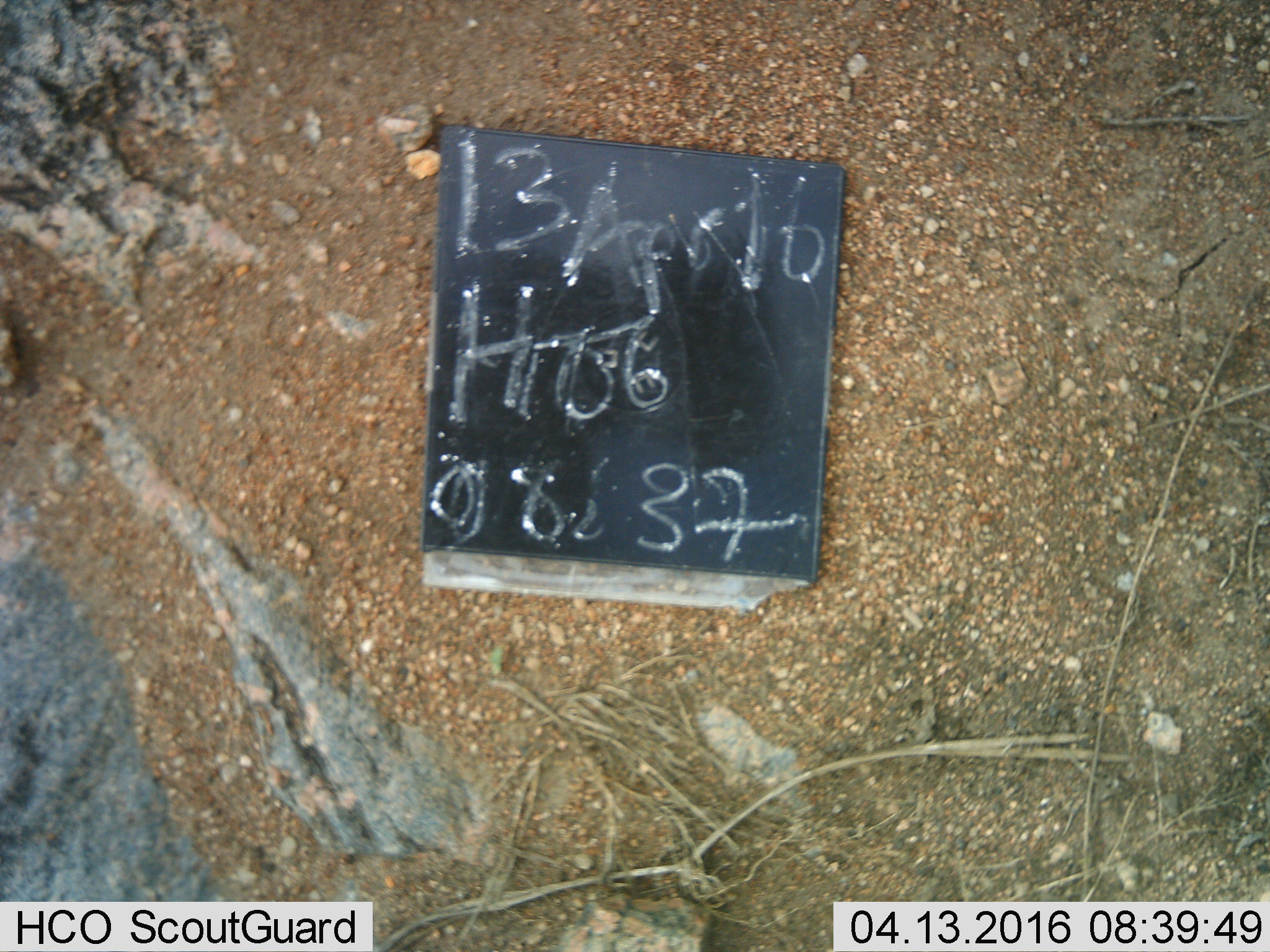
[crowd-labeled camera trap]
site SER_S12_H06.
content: unidentified animal